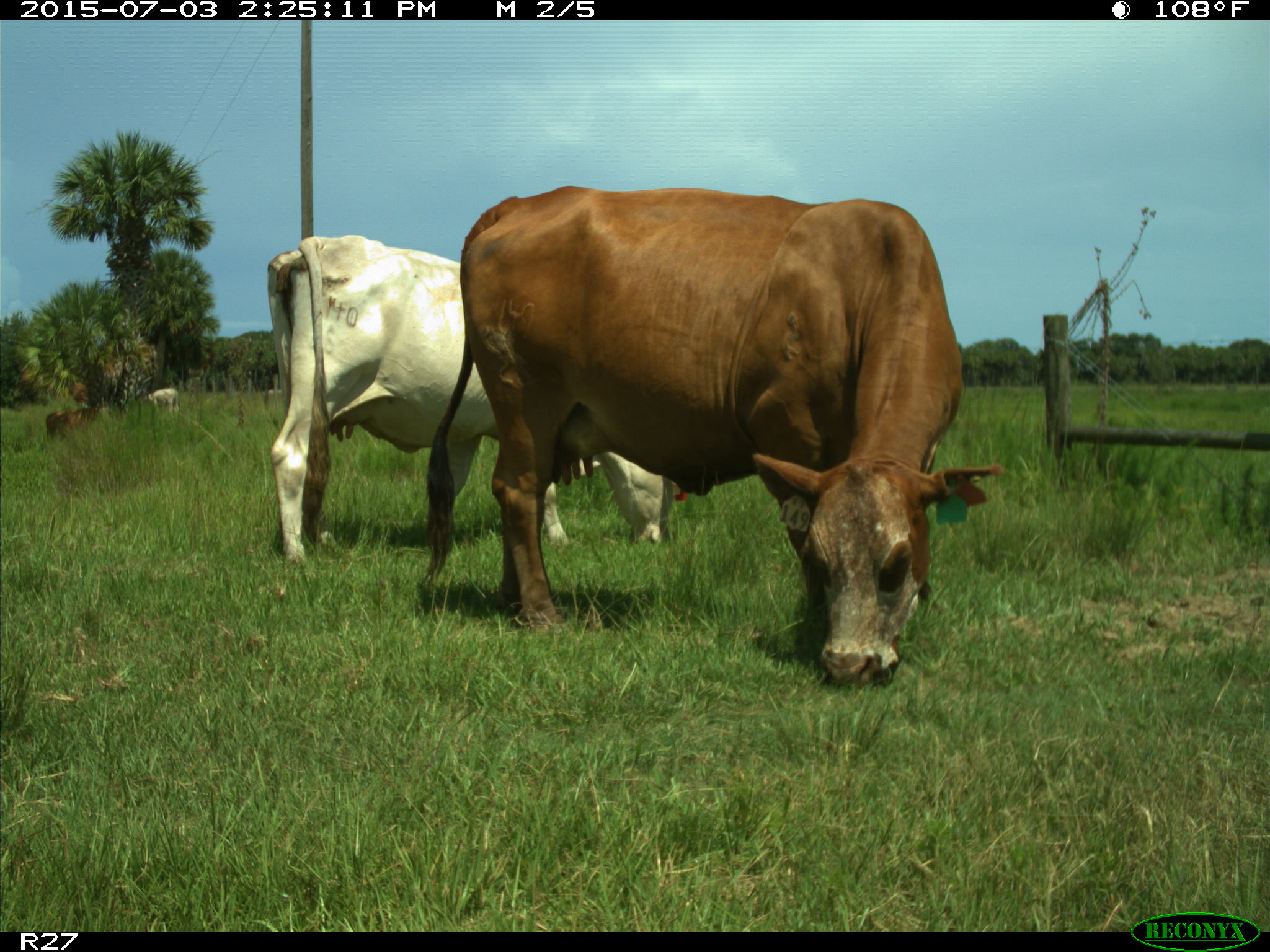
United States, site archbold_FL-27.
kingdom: Animalia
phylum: Chordata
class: Mammalia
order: Artiodactyla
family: Bovidae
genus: Bos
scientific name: Bos taurus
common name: domestic cow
Bos taurus (domestic cow).